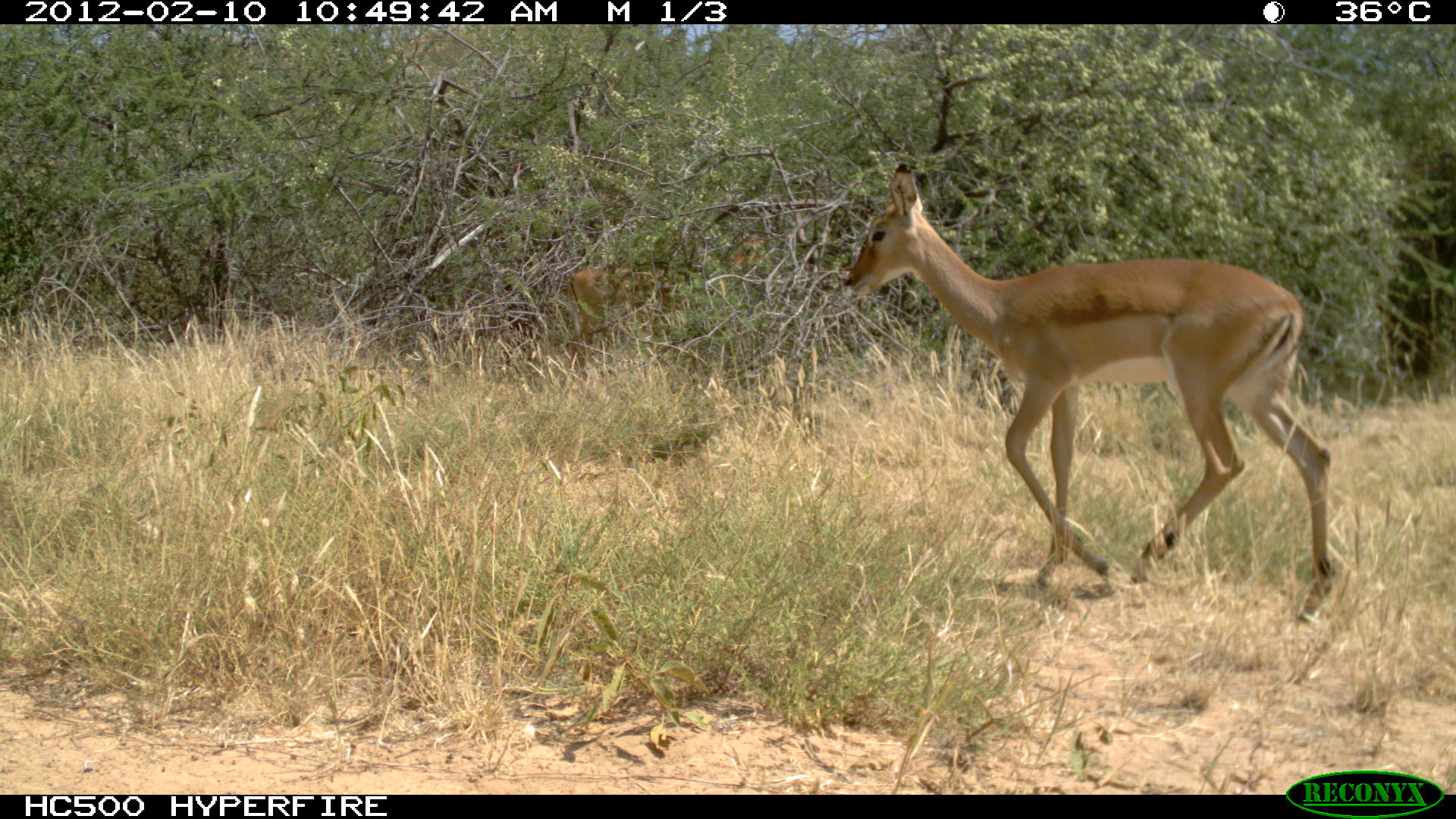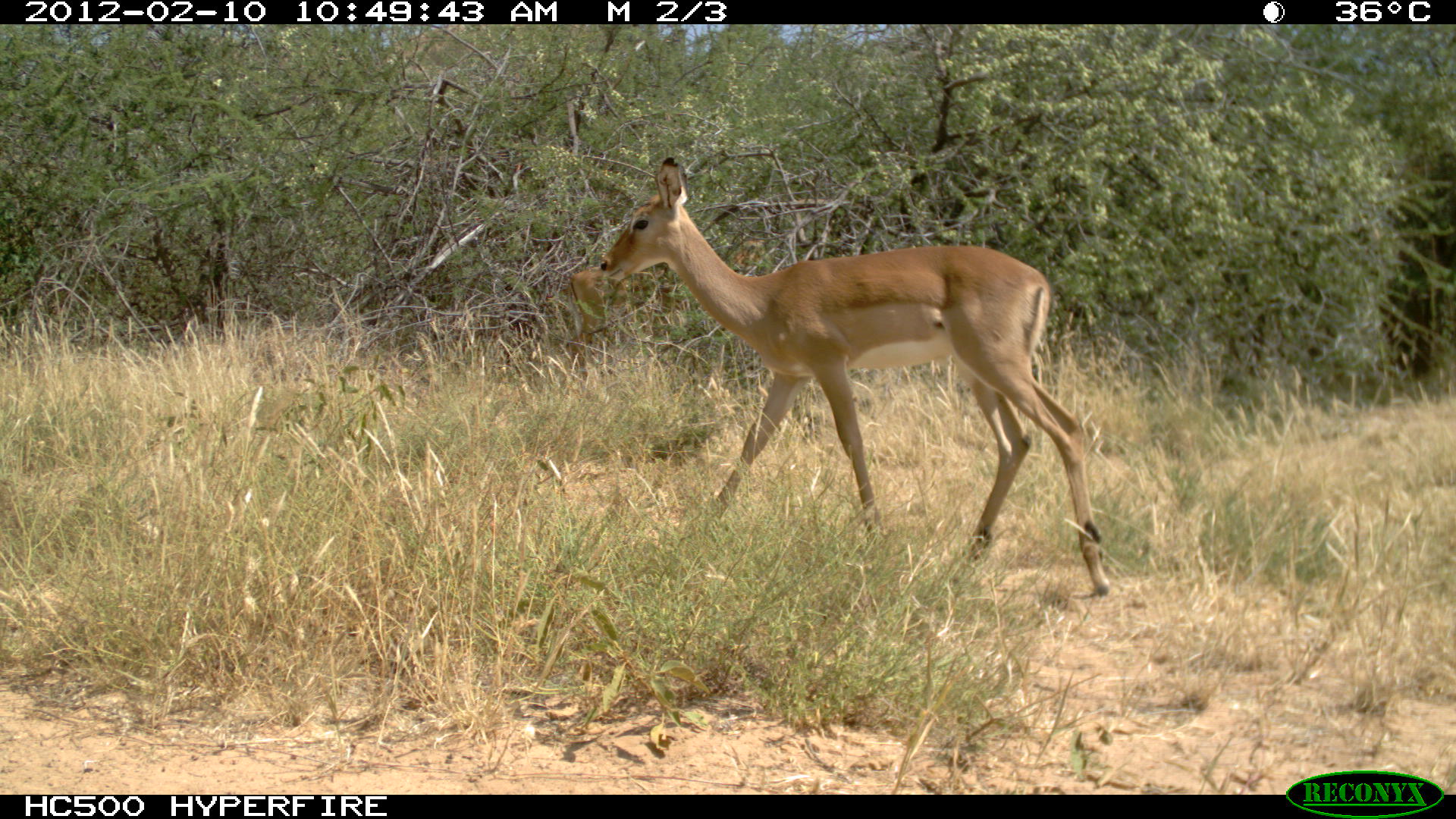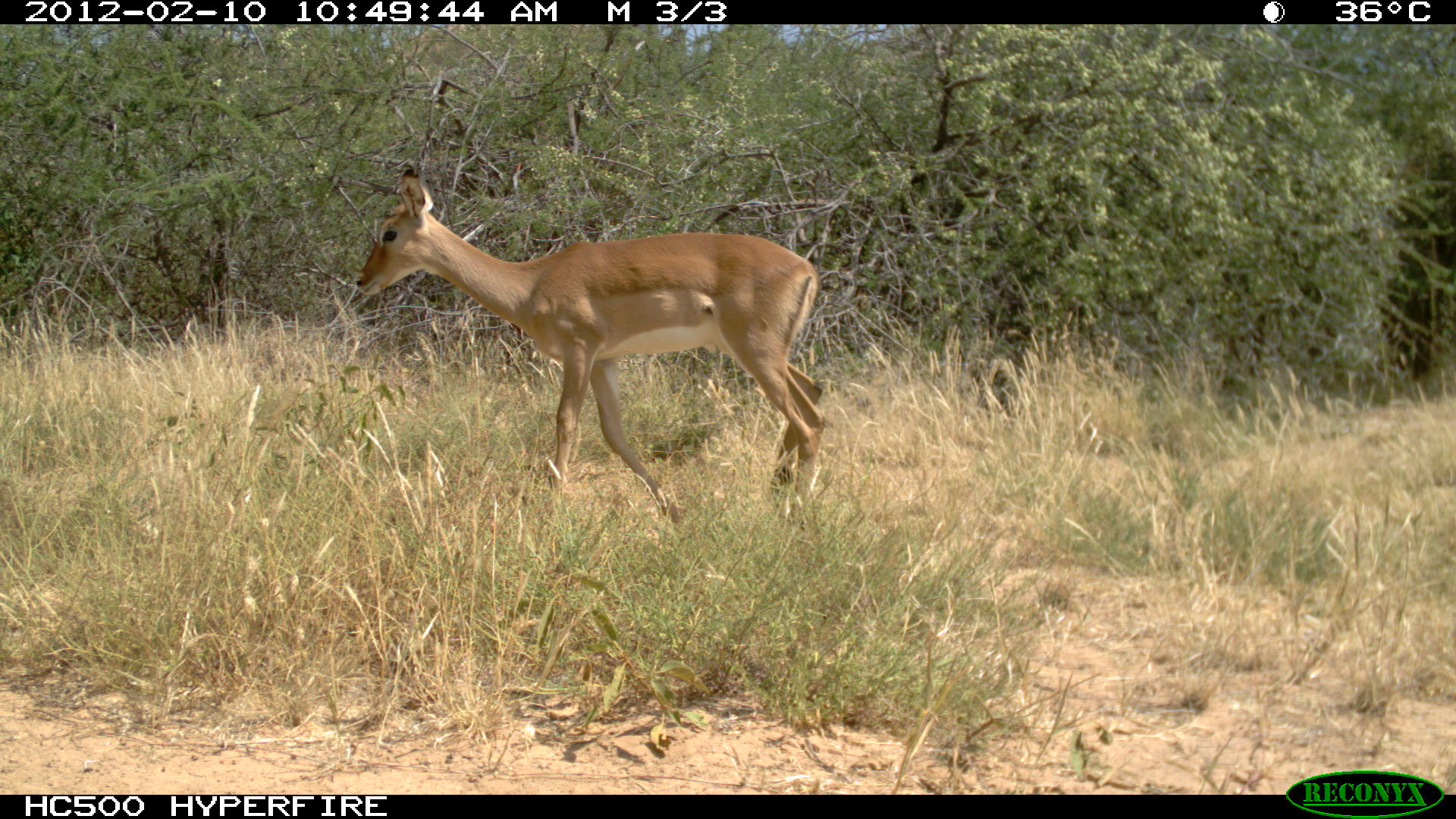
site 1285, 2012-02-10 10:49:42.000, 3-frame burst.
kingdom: Animalia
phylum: Chordata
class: Mammalia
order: Artiodactyla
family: Bovidae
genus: Aepyceros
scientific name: Aepyceros melampus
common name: impala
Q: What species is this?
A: Aepyceros melampus (impala).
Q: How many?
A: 2.